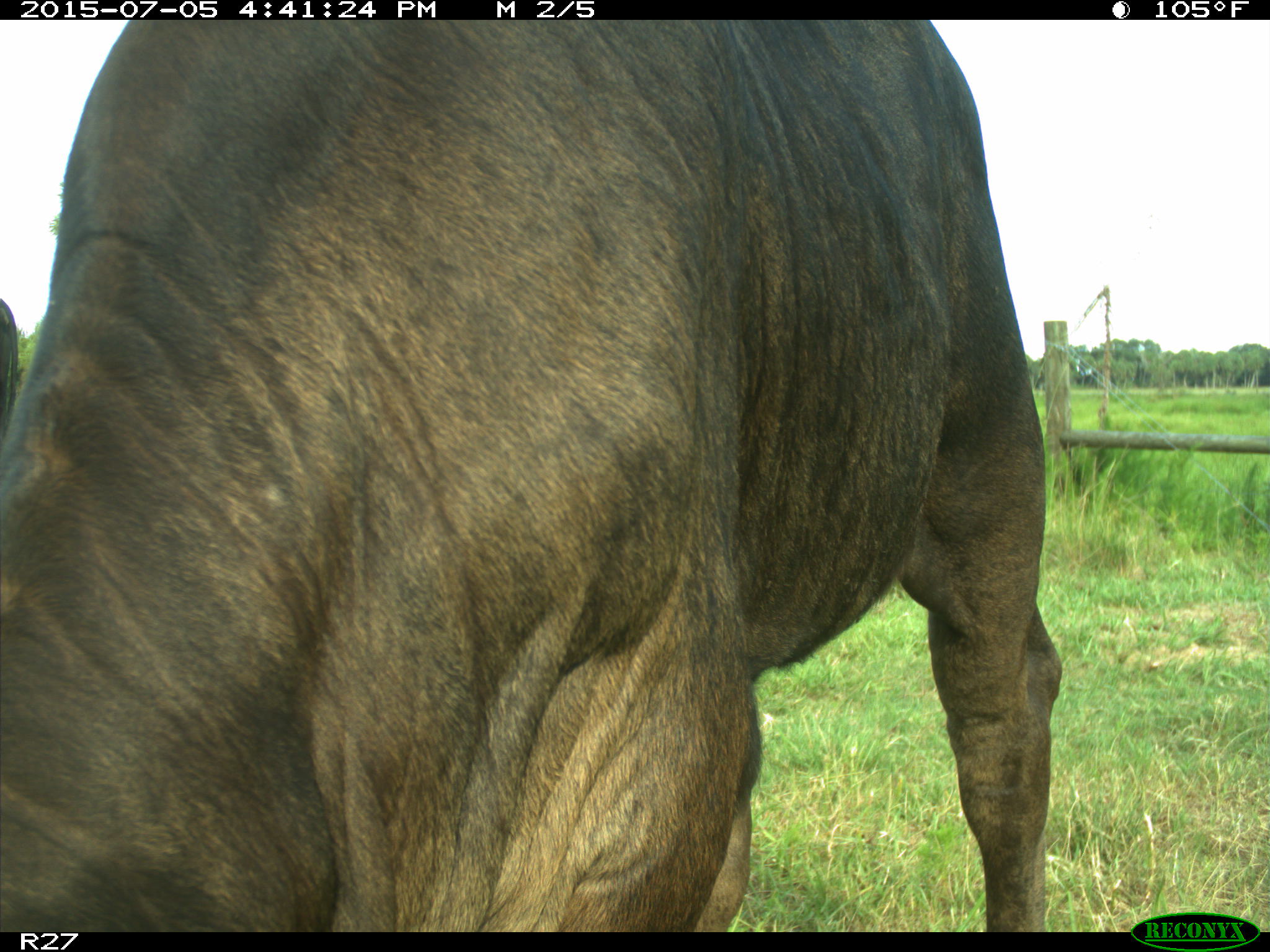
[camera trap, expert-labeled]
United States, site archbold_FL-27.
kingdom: Animalia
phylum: Chordata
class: Mammalia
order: Artiodactyla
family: Bovidae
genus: Bos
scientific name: Bos taurus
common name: domestic cow